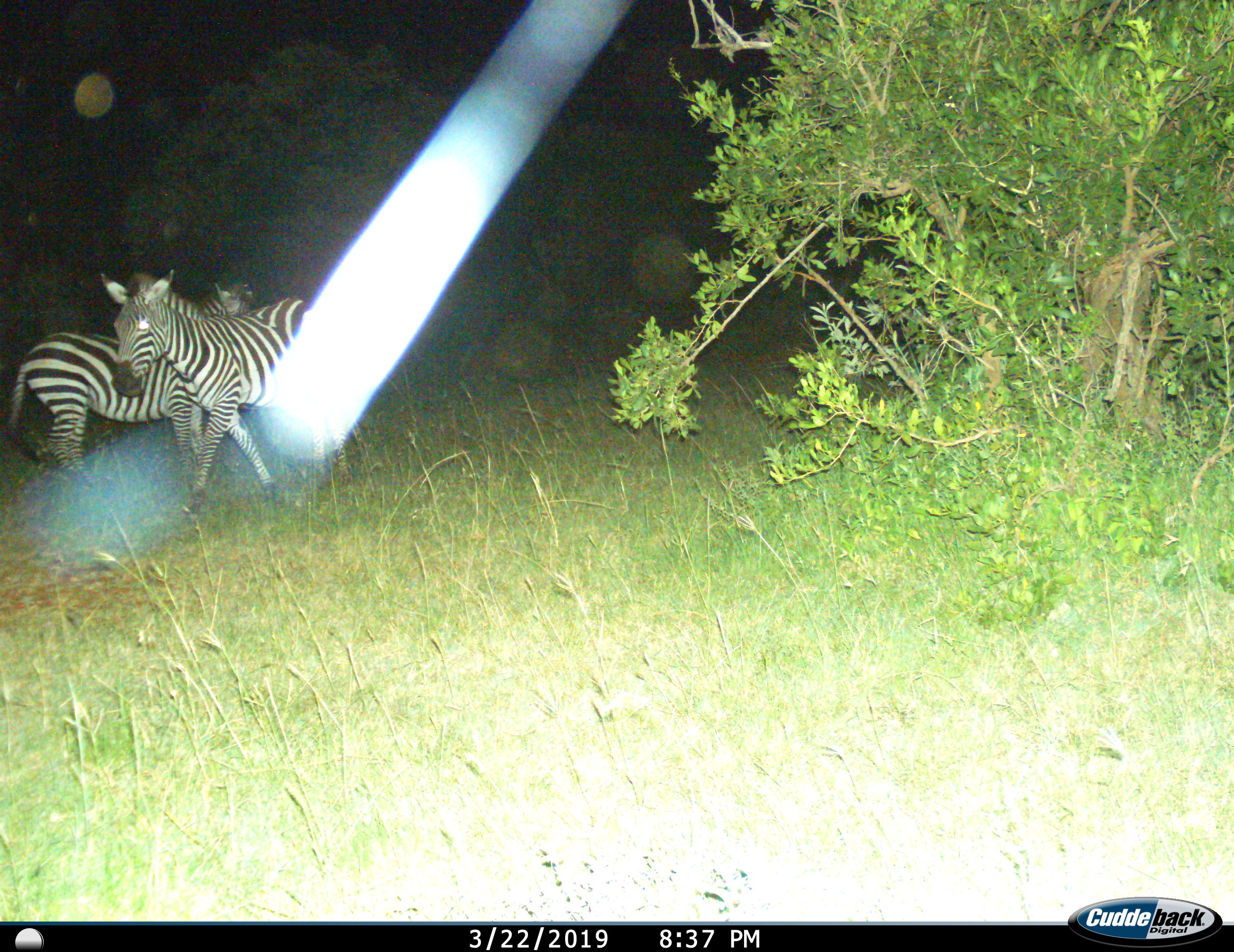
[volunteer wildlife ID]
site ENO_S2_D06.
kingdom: Animalia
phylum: Chordata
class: Mammalia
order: Perissodactyla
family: Equidae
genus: Equus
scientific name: Equus quagga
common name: plains zebra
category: zebraplains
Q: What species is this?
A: Zebraplains (plains zebra) (Equus quagga).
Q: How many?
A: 2.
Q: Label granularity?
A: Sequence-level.